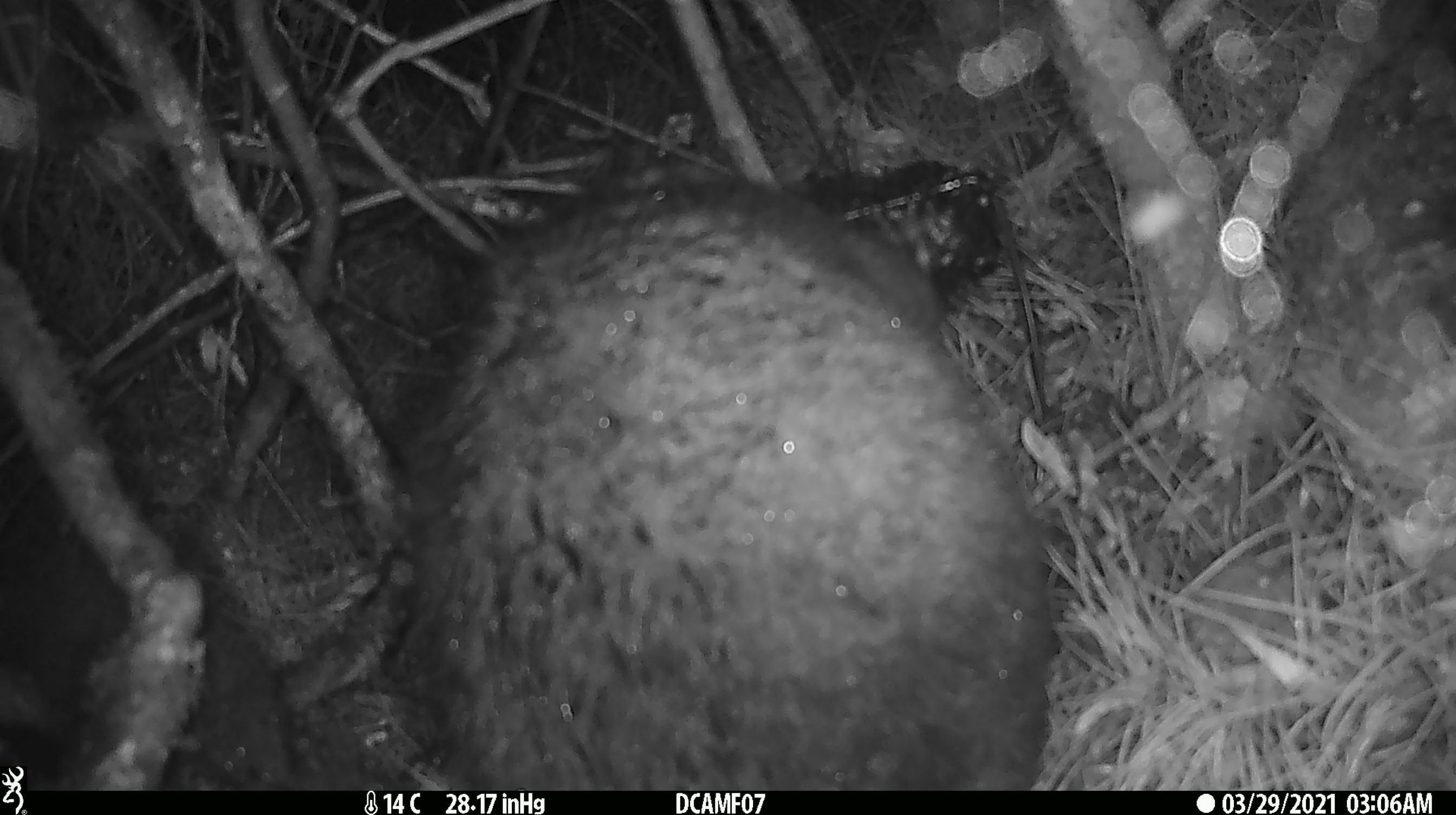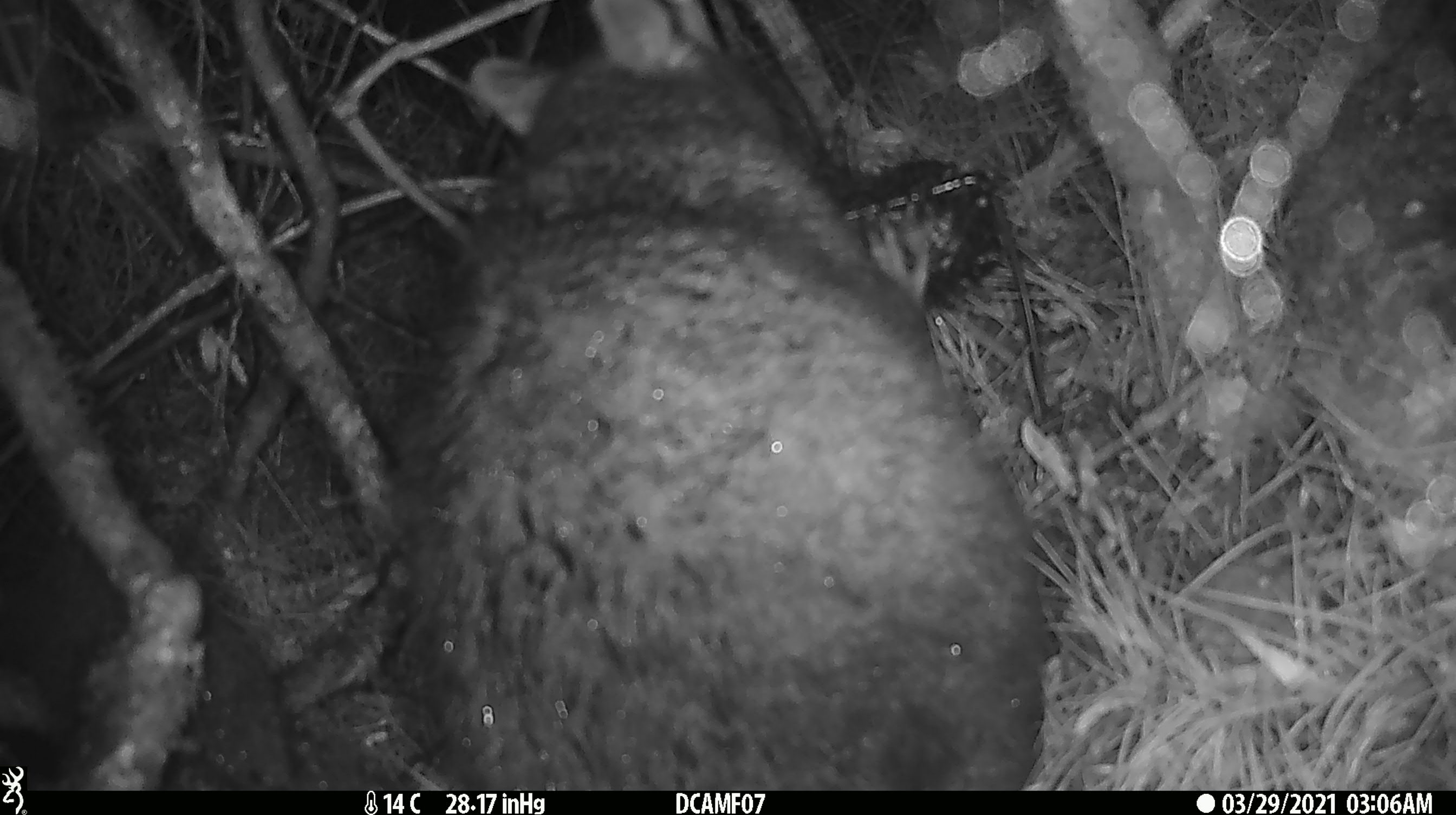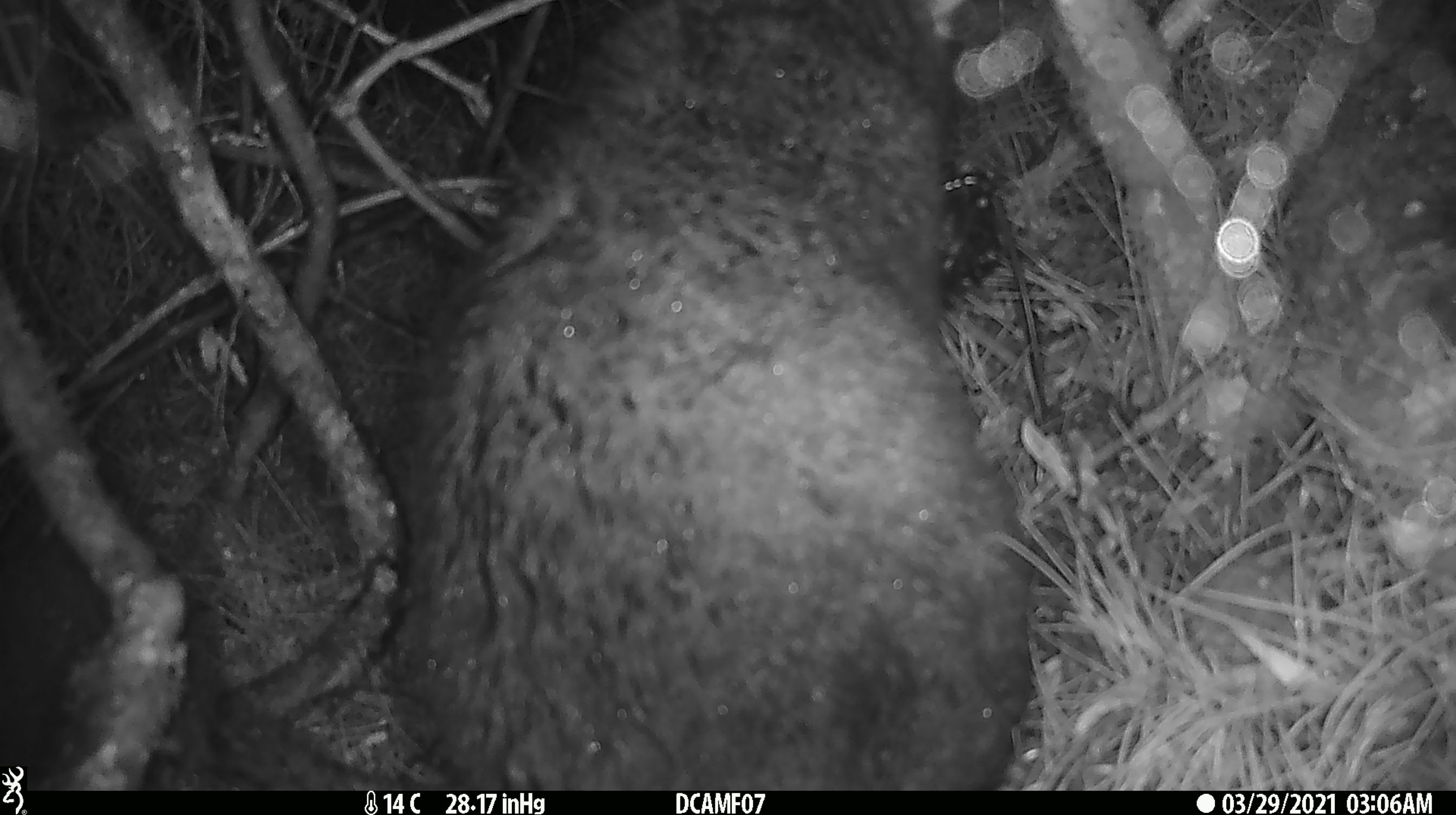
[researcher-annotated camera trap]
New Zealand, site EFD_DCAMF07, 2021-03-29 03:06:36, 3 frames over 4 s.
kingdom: Animalia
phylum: Chordata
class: Mammalia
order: Diprotodontia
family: Phalangeridae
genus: Trichosurus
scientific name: Trichosurus vulpecula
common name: common brushtail possum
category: possum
Possum (common brushtail possum) (Trichosurus vulpecula).